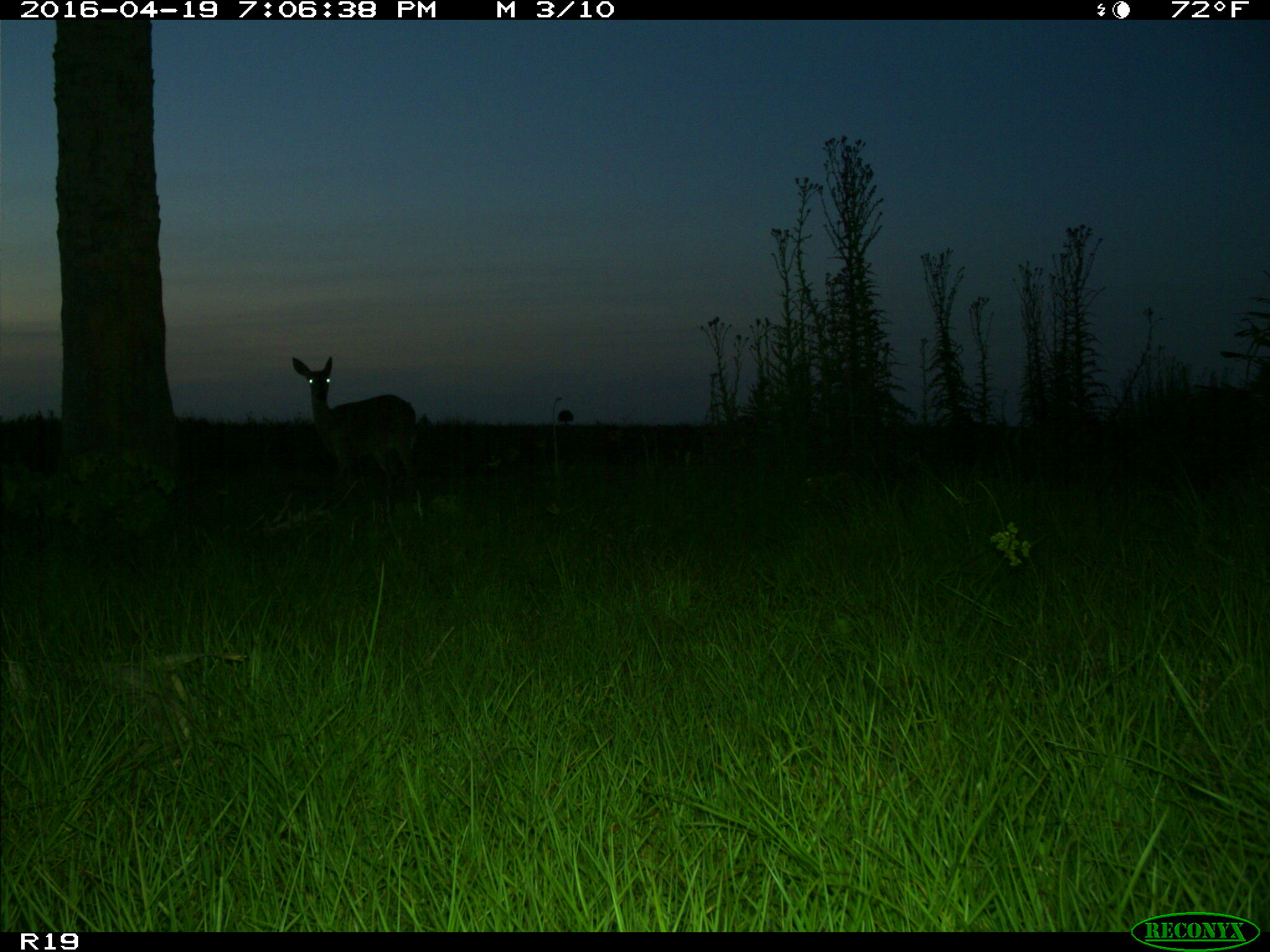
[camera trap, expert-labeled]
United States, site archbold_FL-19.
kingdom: Animalia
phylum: Chordata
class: Mammalia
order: Artiodactyla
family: Cervidae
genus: Odocoileus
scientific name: Odocoileus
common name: deer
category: unidentified deer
Unidentified deer (deer) (Odocoileus).